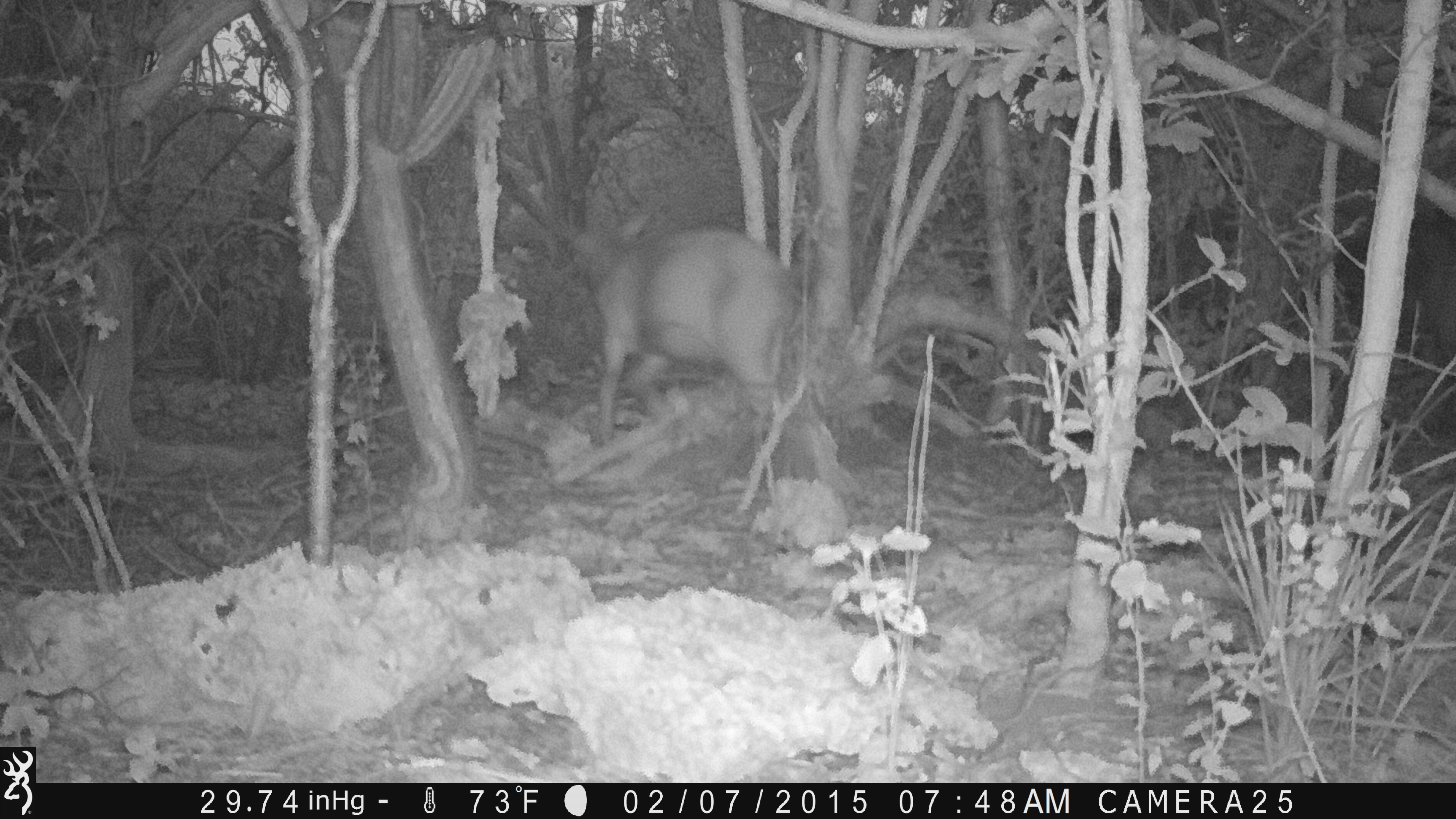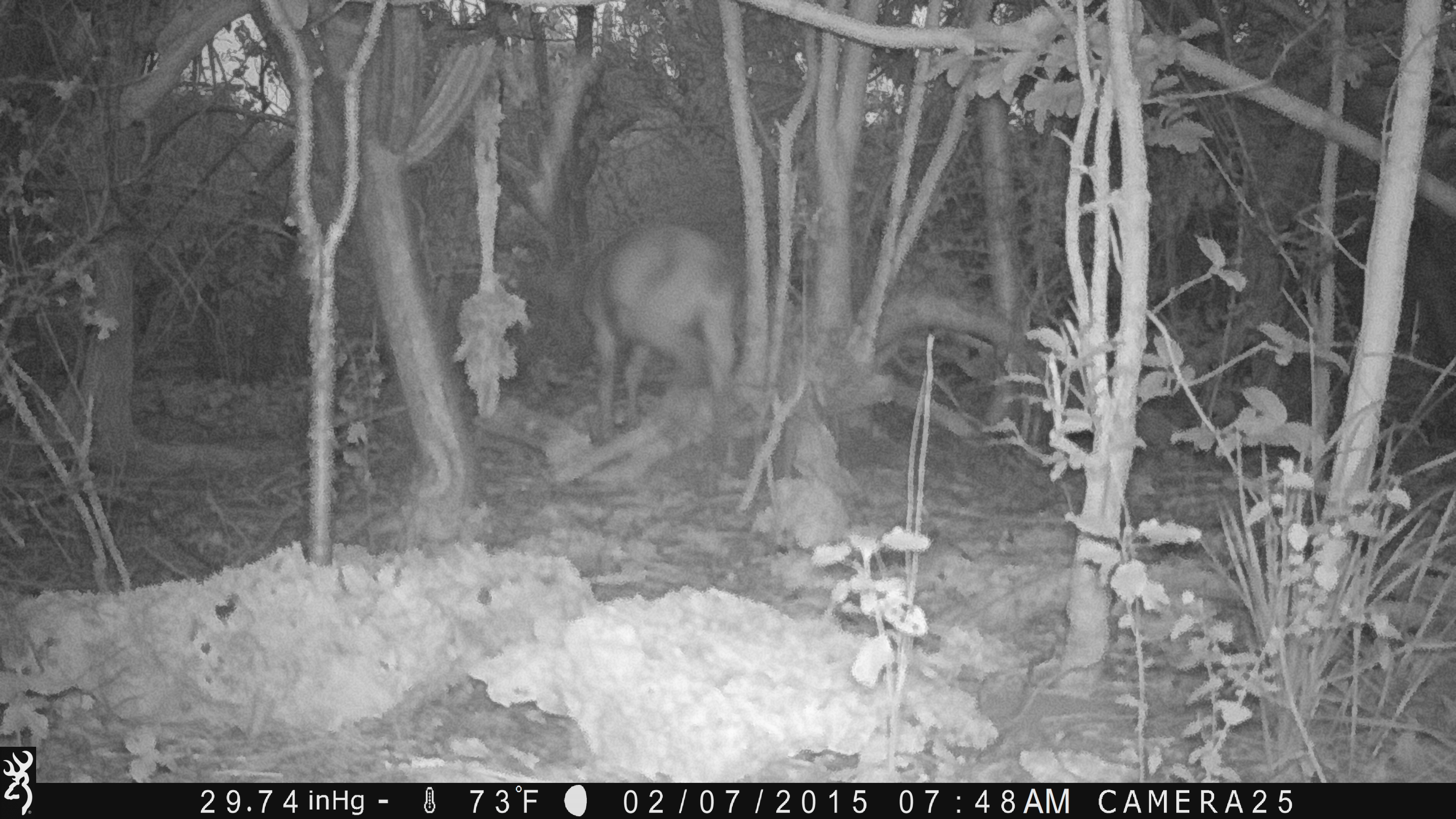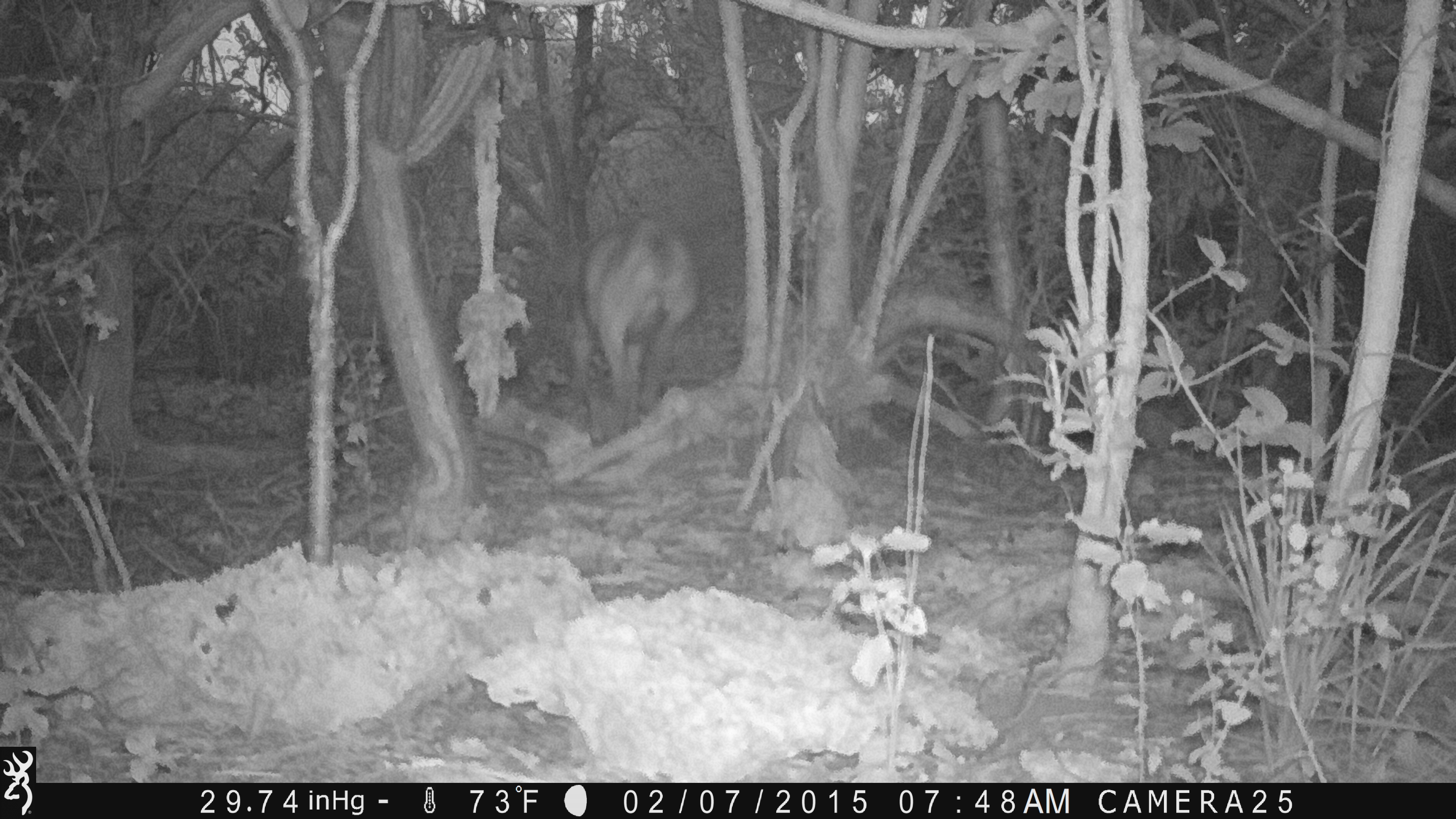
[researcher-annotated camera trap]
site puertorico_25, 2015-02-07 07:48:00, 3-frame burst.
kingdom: Animalia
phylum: Chordata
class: Mammalia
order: Artiodactyla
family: Bovidae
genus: Capra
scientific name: Capra hircus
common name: goat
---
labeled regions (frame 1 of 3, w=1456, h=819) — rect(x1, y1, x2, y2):
goat: rect(562, 210, 814, 478); rect(1407, 206, 1456, 415)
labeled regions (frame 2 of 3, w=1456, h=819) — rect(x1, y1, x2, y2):
goat: rect(572, 218, 744, 444)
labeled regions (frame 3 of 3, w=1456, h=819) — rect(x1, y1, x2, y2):
goat: rect(565, 214, 696, 441)